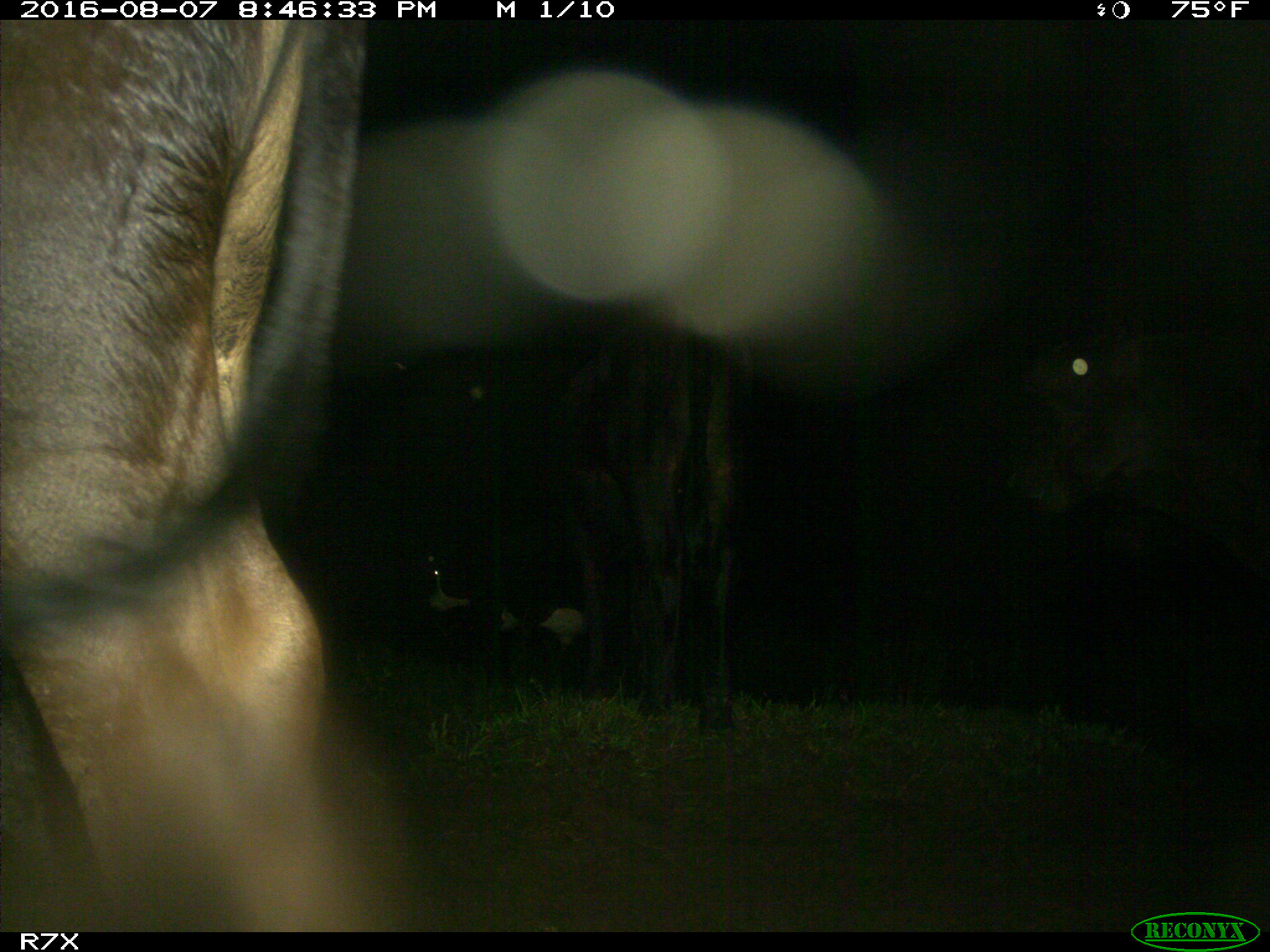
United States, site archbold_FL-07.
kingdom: Animalia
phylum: Chordata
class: Mammalia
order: Artiodactyla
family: Bovidae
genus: Bos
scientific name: Bos taurus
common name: domestic cow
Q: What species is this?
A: Bos taurus (domestic cow).